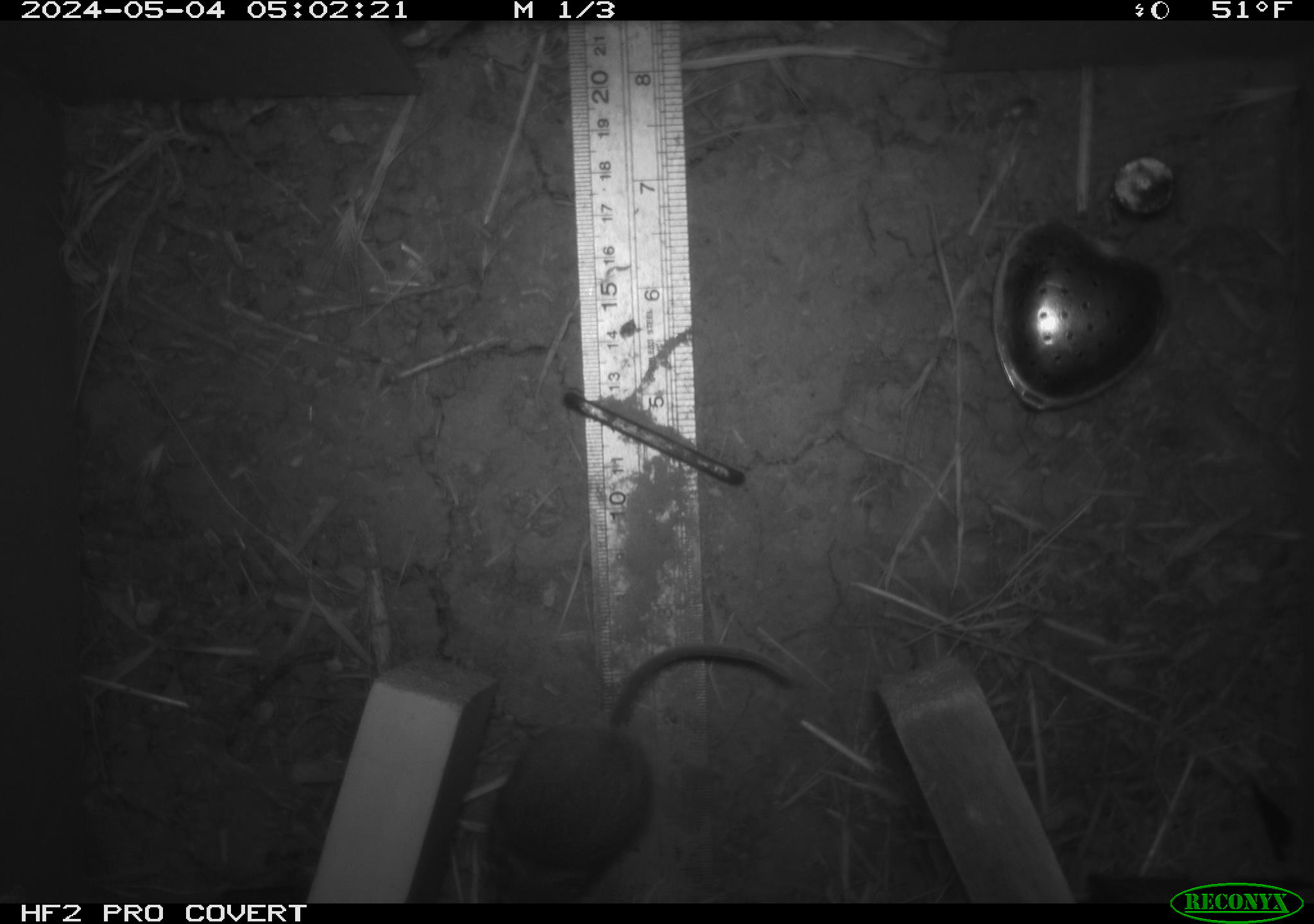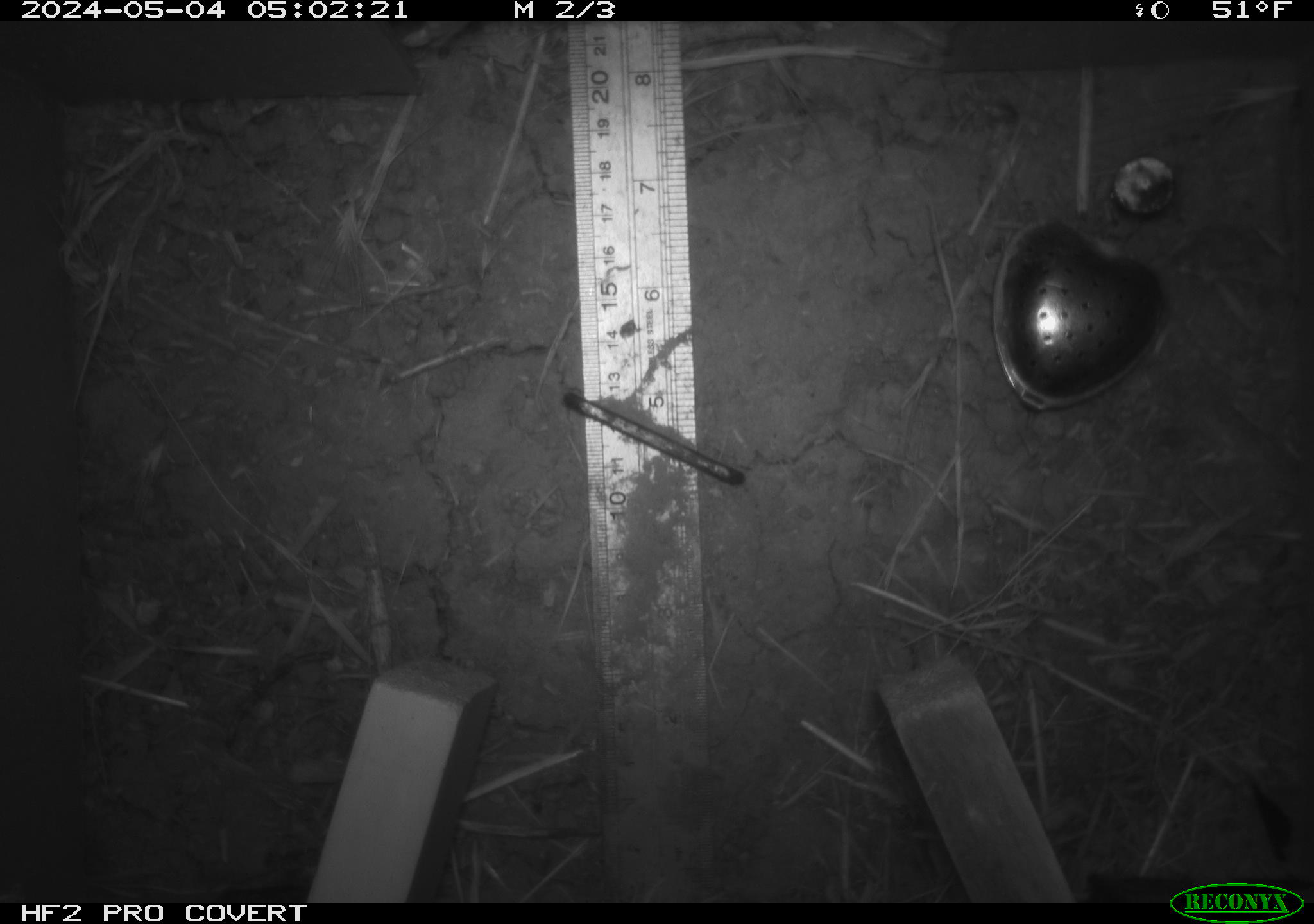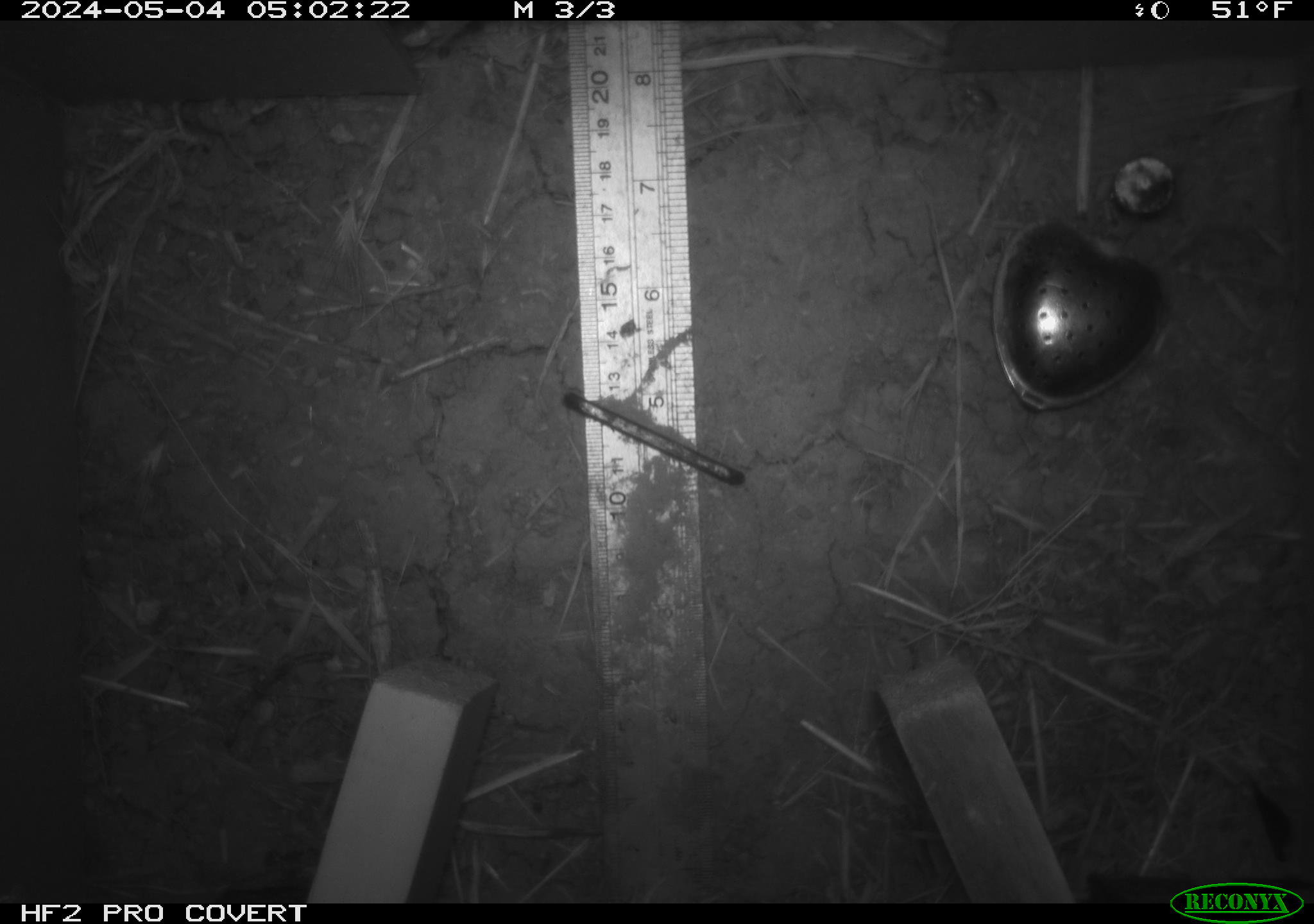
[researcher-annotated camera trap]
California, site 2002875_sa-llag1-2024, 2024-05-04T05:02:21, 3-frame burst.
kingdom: Animalia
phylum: Chordata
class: Mammalia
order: Rodentia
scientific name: Rodentia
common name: mouse species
Mouse species (Rodentia).